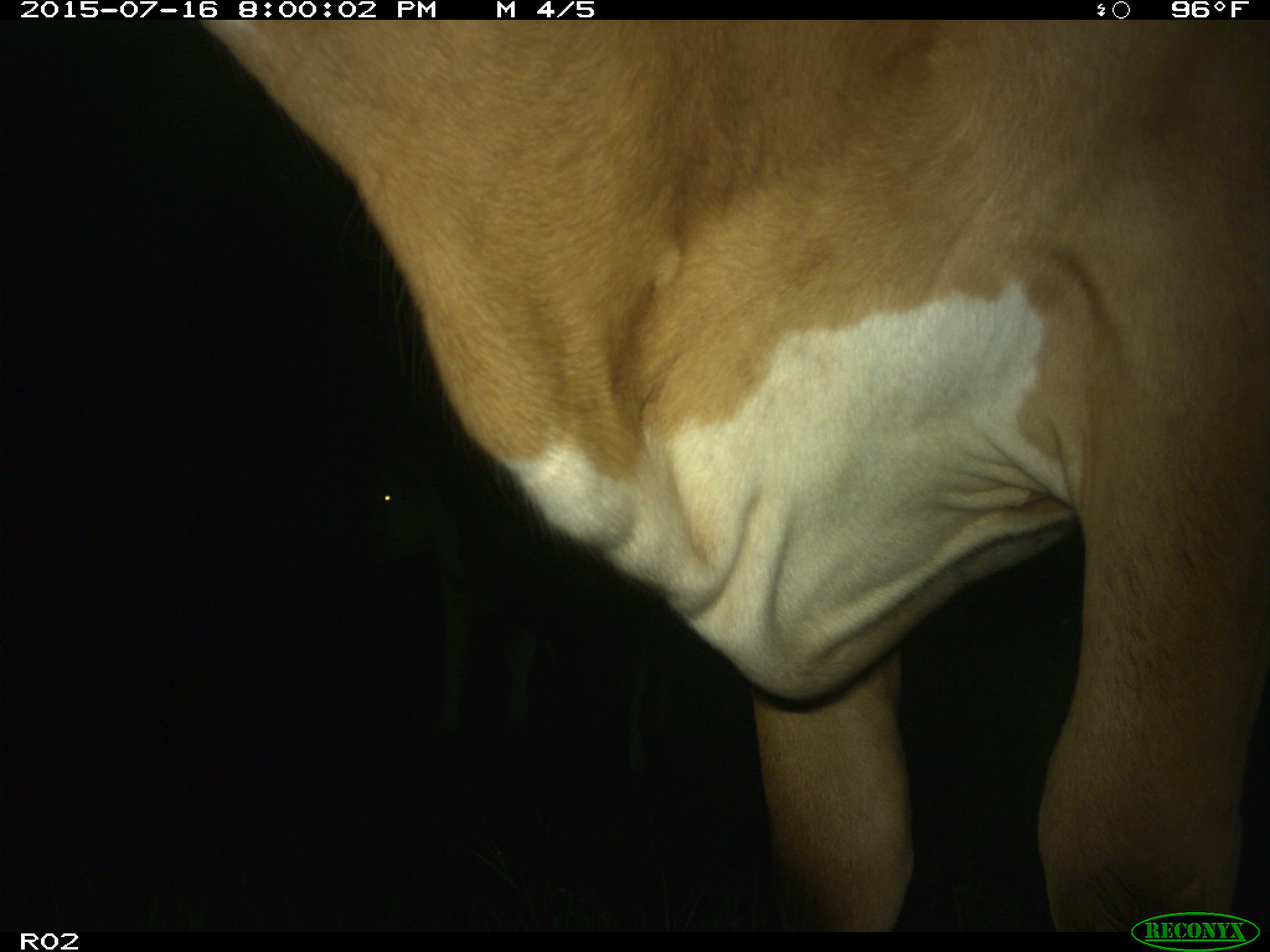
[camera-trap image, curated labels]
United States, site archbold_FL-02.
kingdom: Animalia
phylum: Chordata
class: Mammalia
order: Artiodactyla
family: Bovidae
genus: Bos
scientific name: Bos taurus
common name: domestic cow